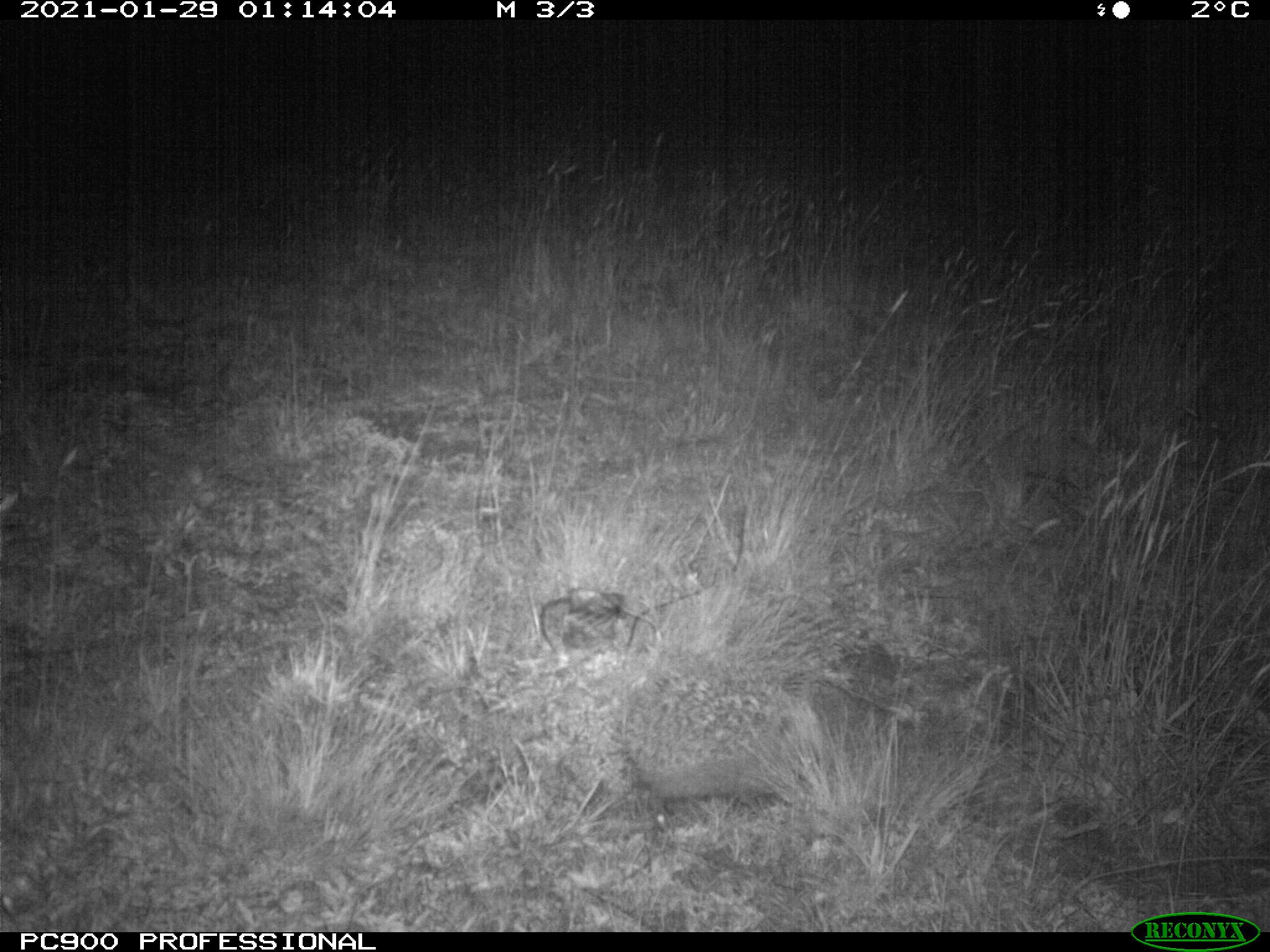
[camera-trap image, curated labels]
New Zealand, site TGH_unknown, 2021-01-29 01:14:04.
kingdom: Animalia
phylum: Chordata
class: Mammalia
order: Eulipotyphla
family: Erinaceidae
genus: Erinaceus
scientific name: Erinaceus europaeus europaeus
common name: european hedgehog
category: hedgehog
Hedgehog (european hedgehog) (Erinaceus europaeus europaeus).